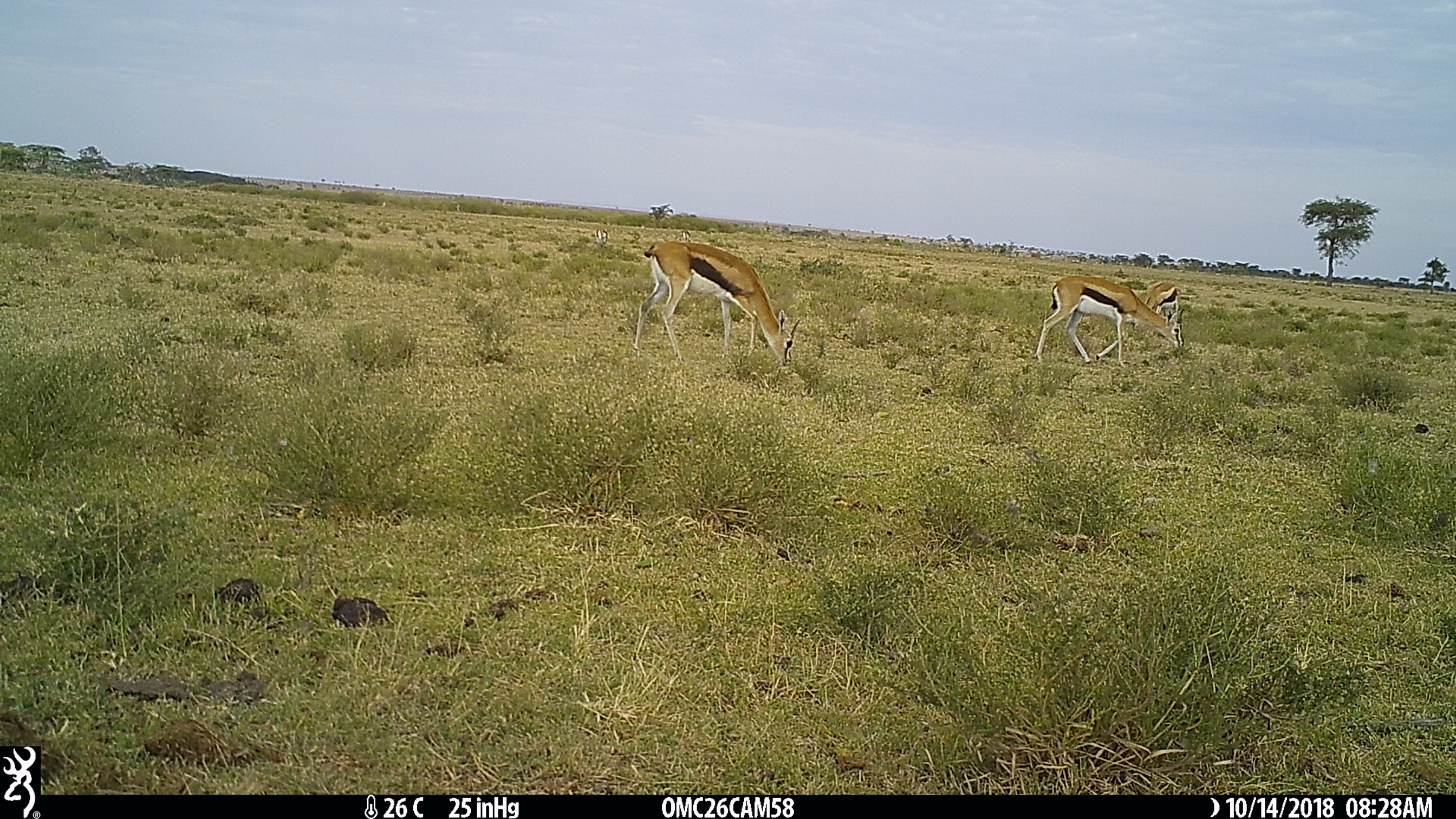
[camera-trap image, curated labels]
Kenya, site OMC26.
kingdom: Animalia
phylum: Chordata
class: Mammalia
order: Artiodactyla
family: Bovidae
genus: Eudorcas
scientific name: Eudorcas thomsonii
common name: thomon's gazelle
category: gazelle thomsons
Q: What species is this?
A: Gazelle thomsons (thomon's gazelle) (Eudorcas thomsonii).